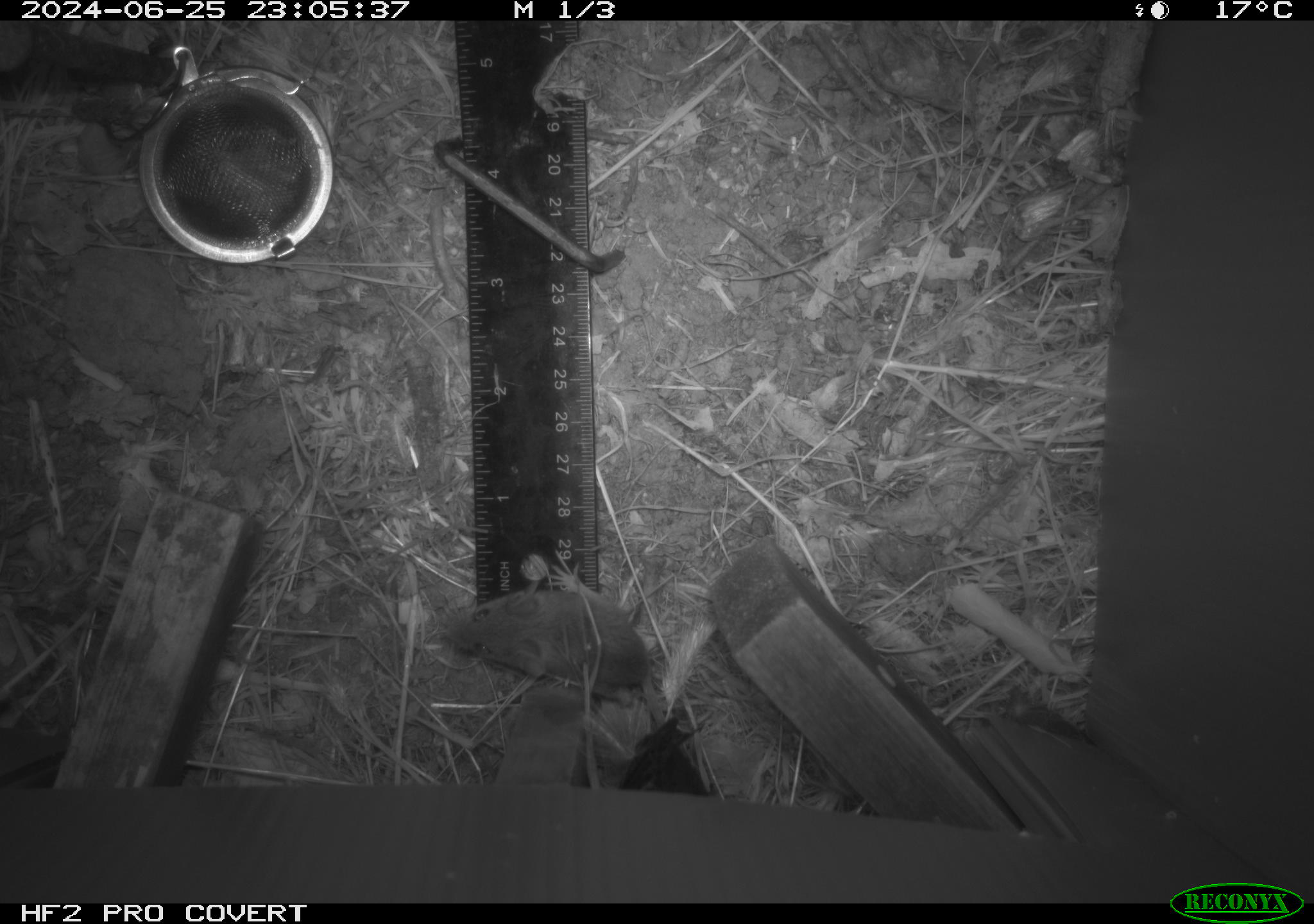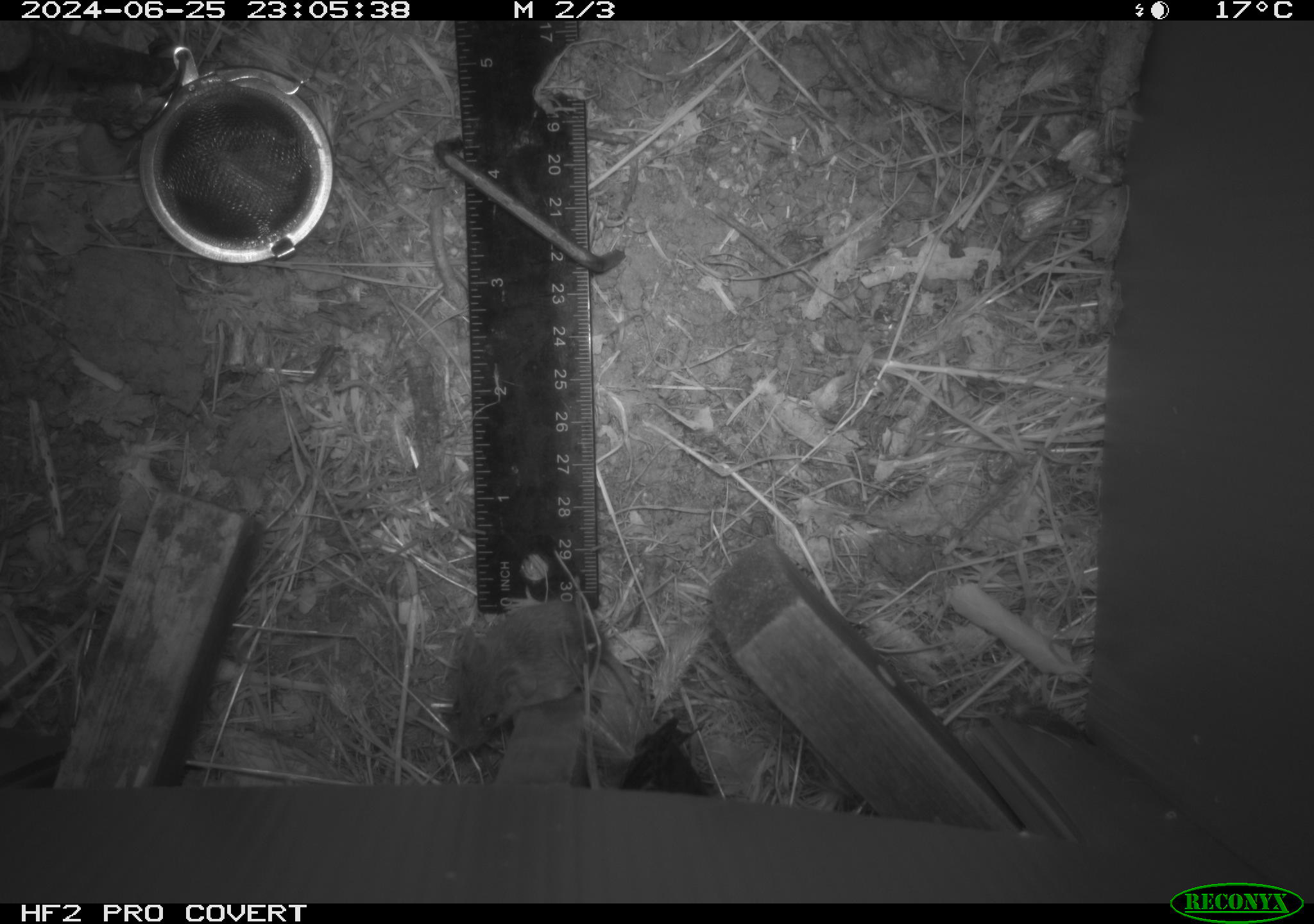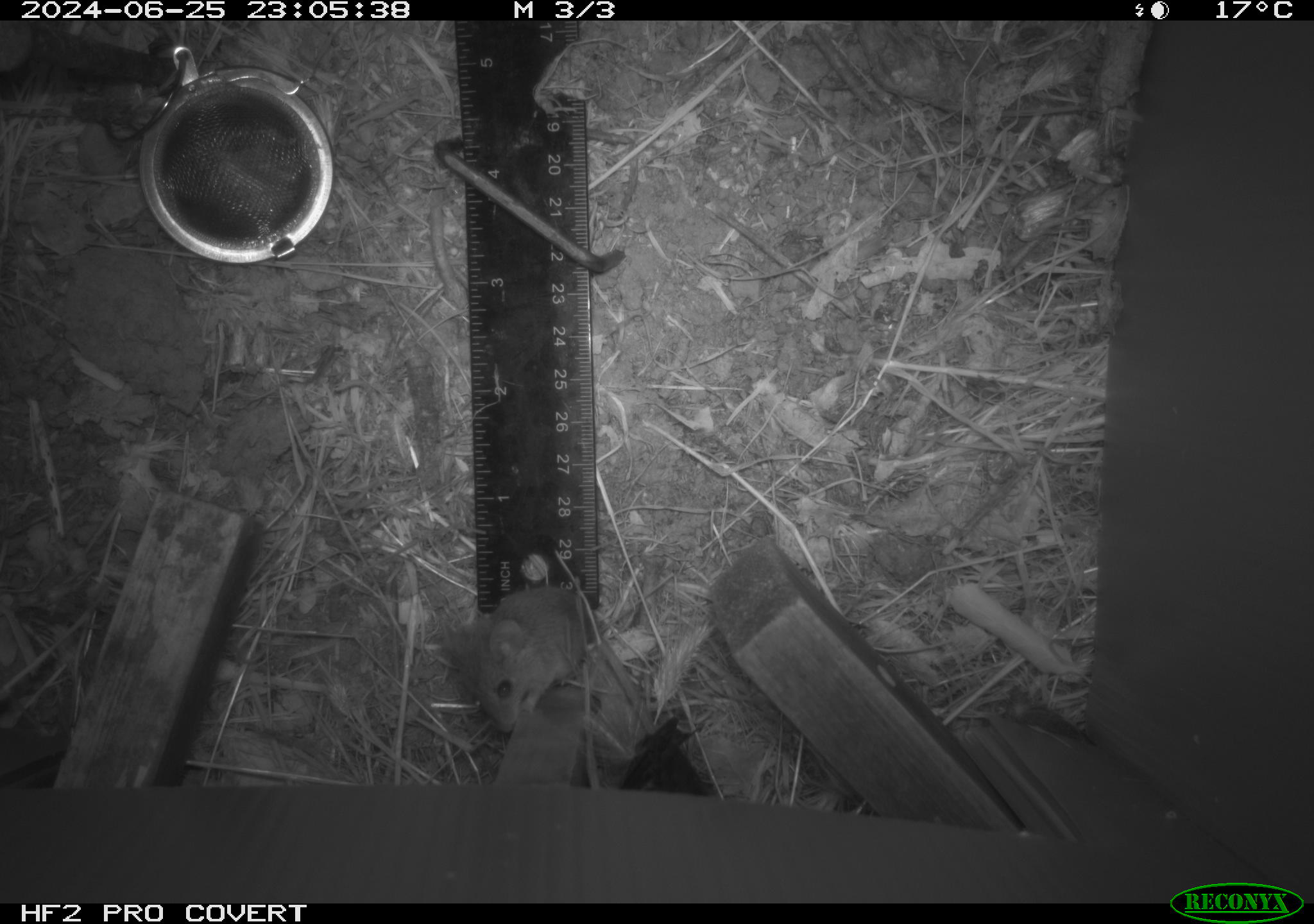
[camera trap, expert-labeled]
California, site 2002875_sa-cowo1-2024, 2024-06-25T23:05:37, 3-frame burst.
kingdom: Animalia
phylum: Chordata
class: Mammalia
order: Rodentia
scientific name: Rodentia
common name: mouse species